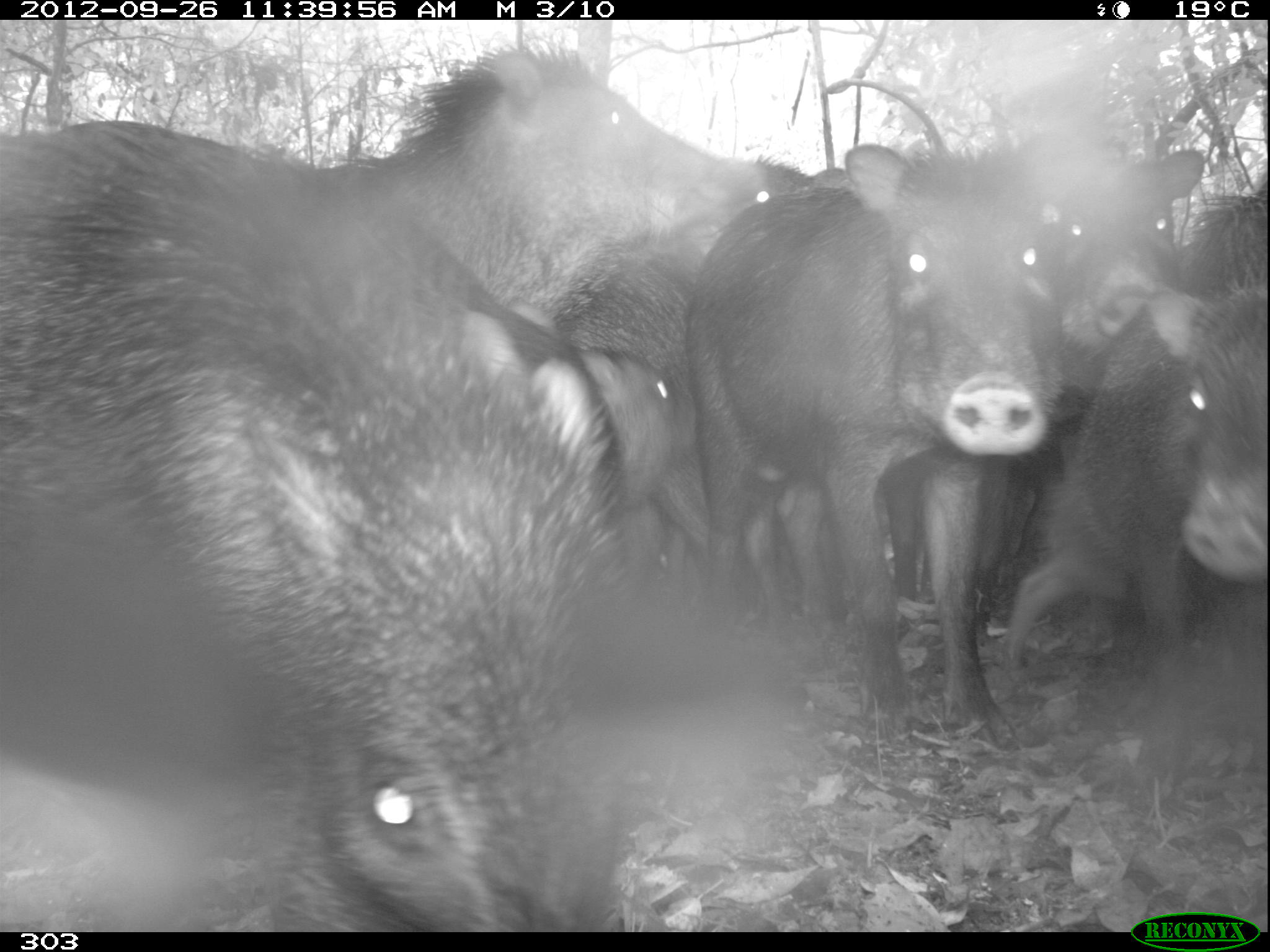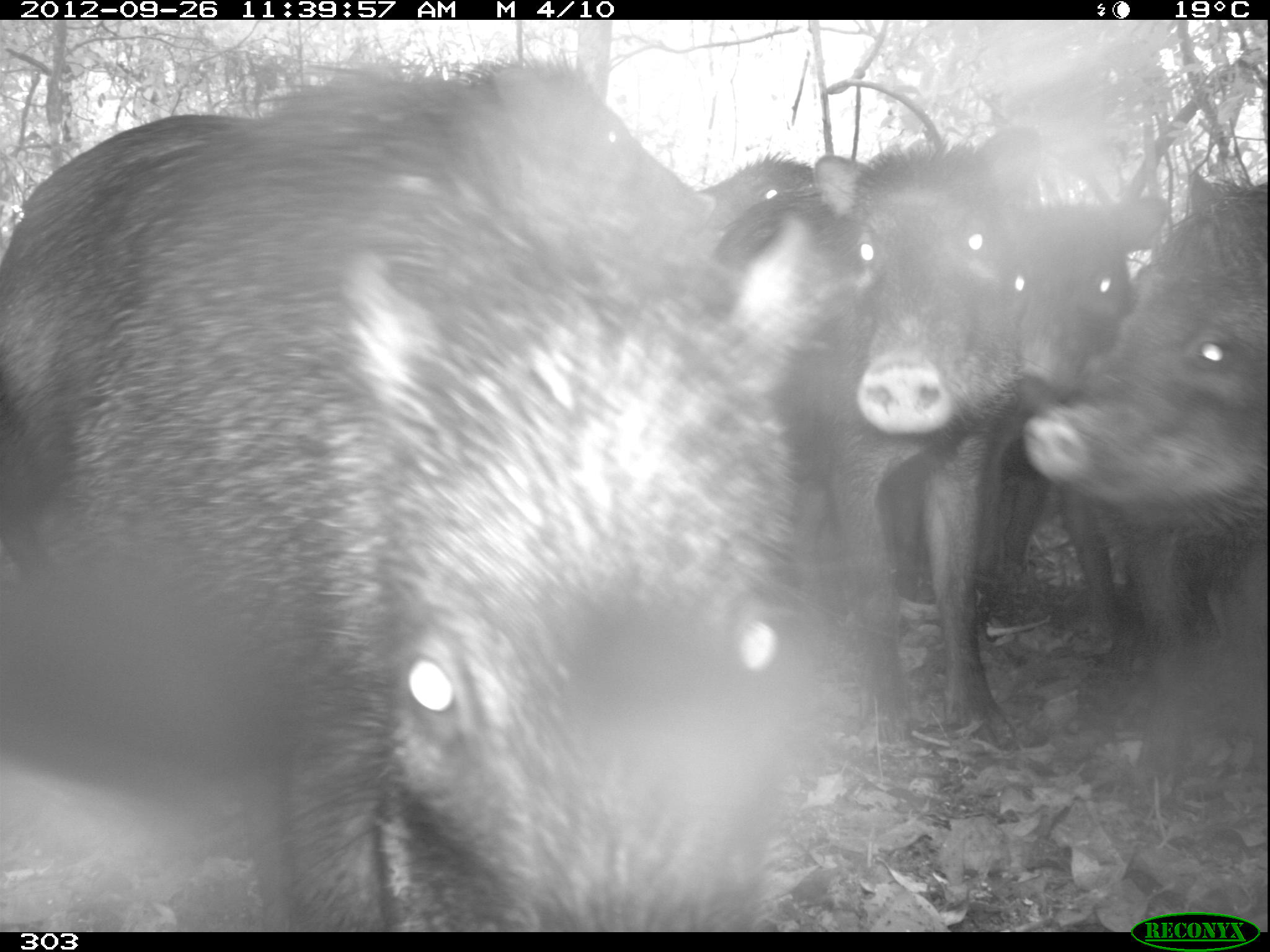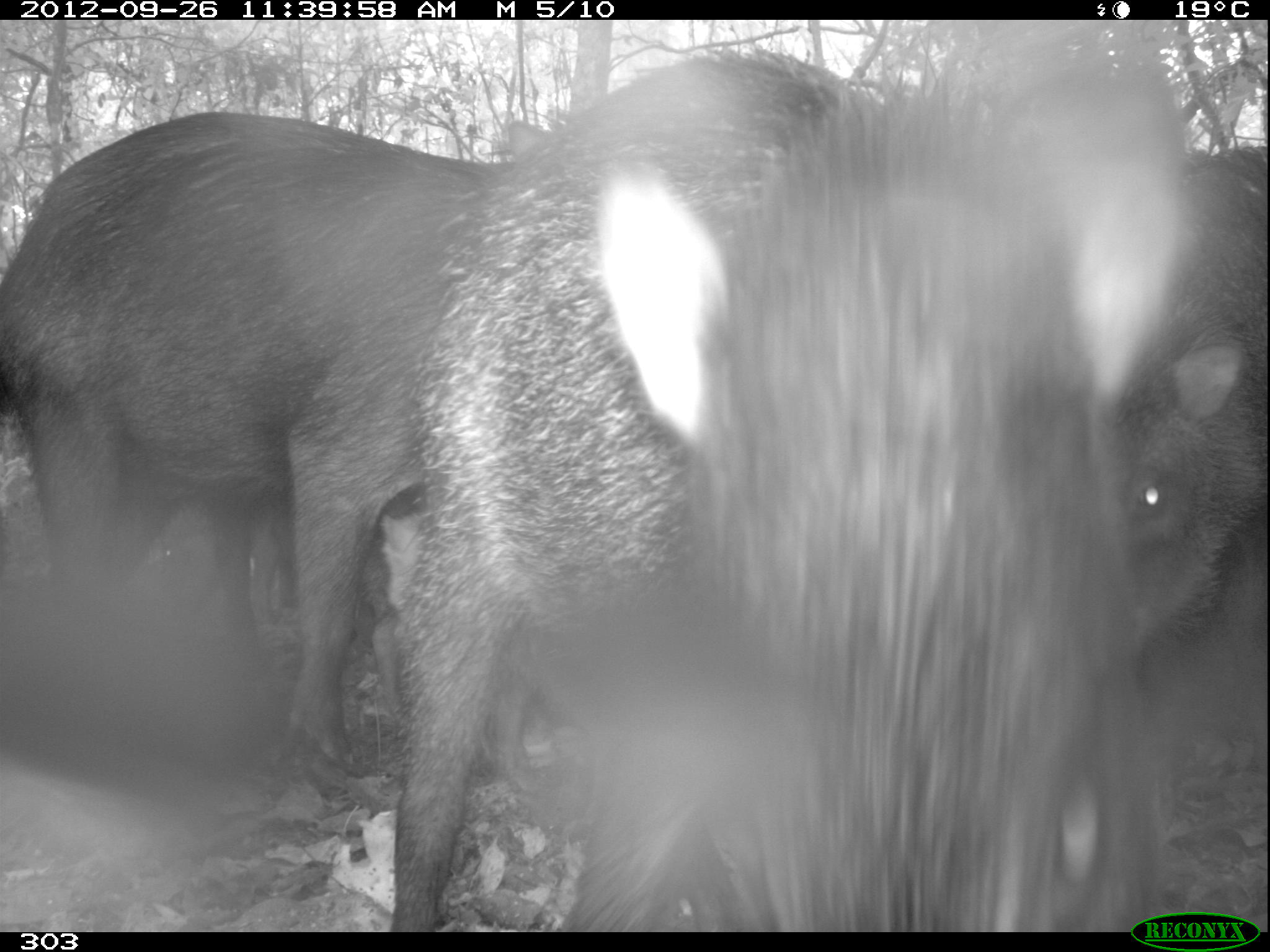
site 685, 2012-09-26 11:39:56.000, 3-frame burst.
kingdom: Animalia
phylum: Chordata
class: Mammalia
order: Artiodactyla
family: Tayassuidae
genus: Tayassu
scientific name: Tayassu pecari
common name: white-lipped peccary